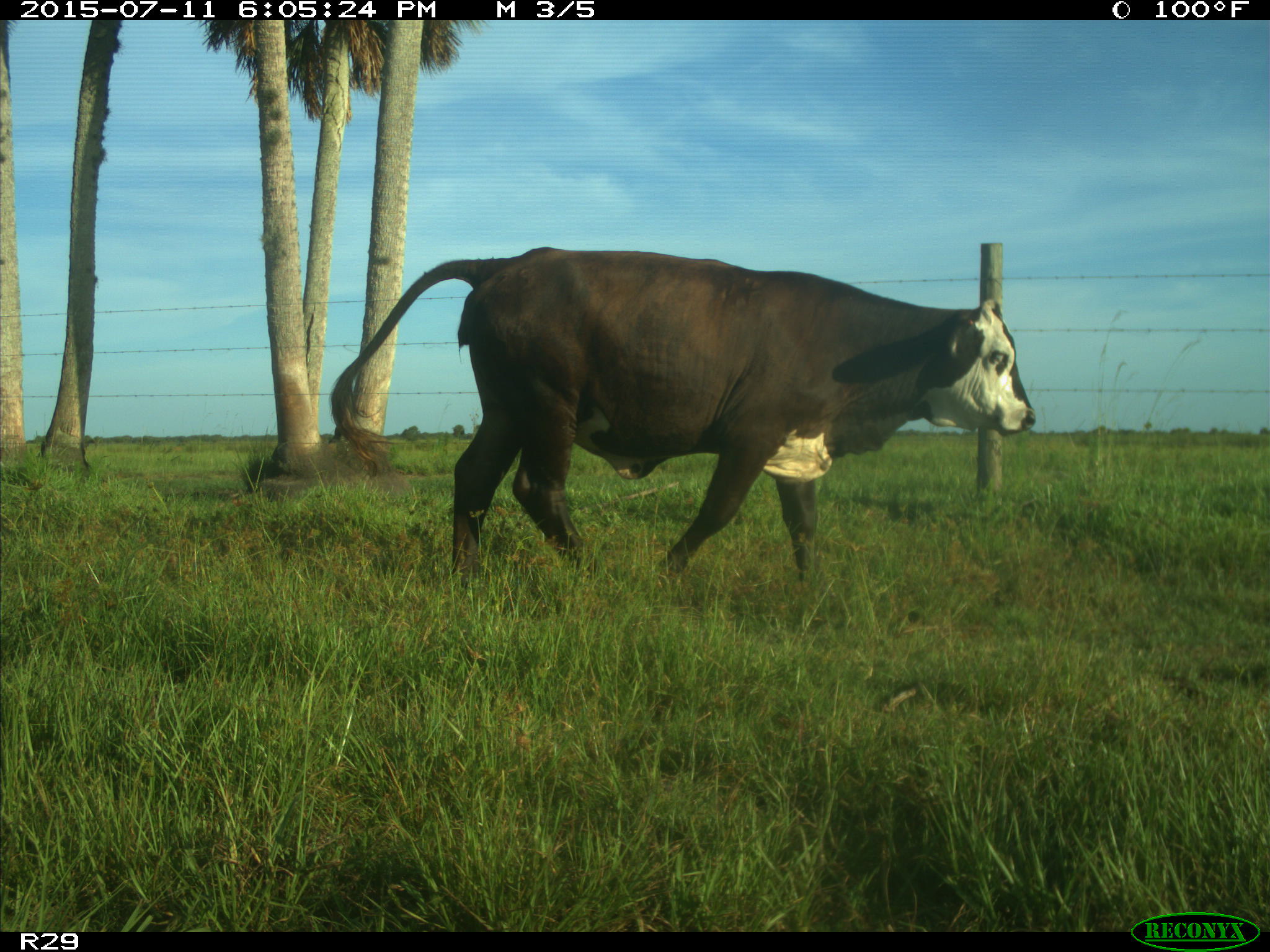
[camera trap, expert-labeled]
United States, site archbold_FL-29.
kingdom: Animalia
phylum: Chordata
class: Mammalia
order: Artiodactyla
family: Bovidae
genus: Bos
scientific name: Bos taurus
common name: domestic cow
Bos taurus (domestic cow).